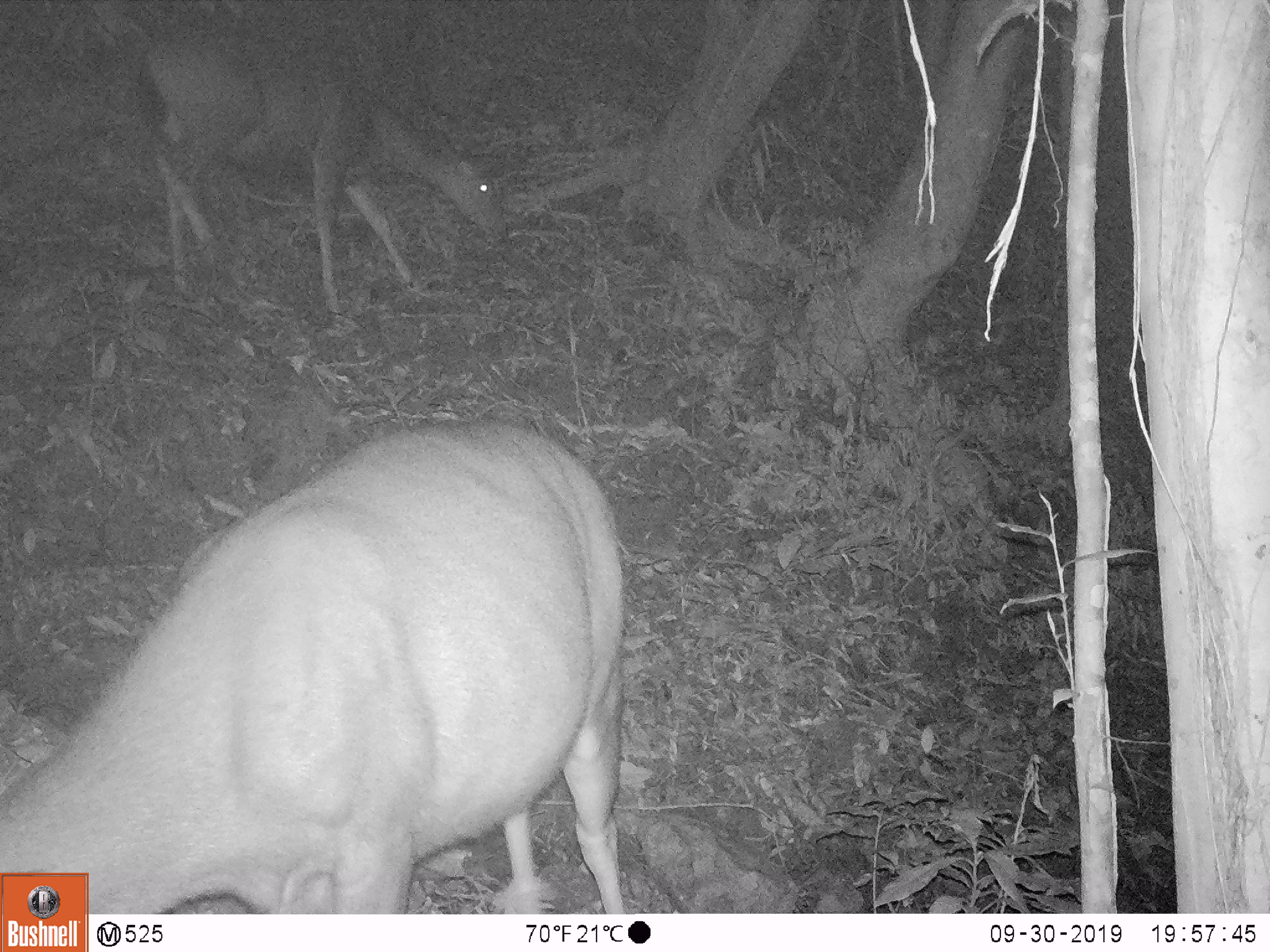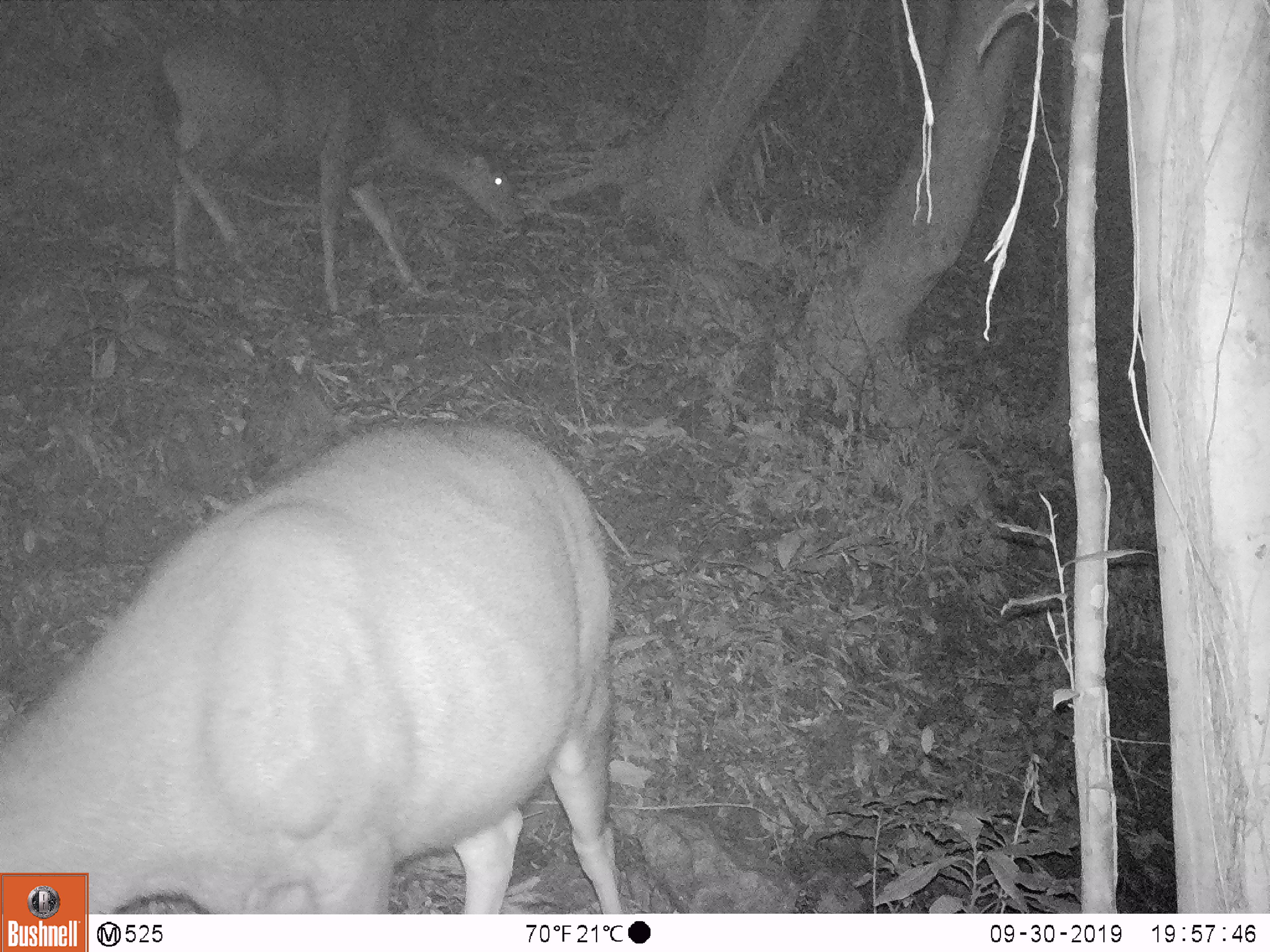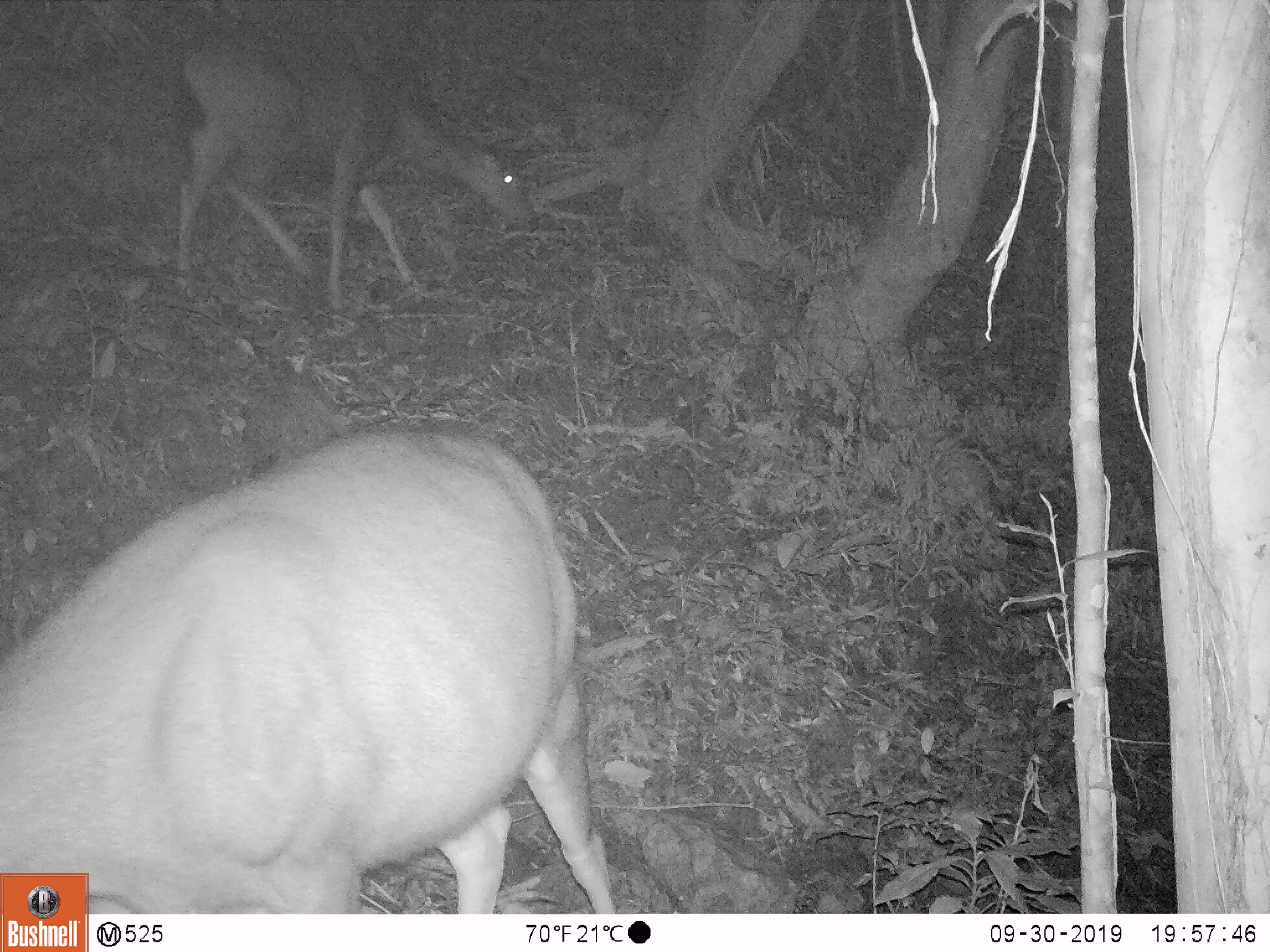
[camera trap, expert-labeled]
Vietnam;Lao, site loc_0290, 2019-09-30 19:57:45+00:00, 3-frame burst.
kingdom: Animalia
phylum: Chordata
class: Mammalia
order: Artiodactyla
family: Cervidae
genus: Rusa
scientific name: Rusa unicolor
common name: sambar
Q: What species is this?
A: Sambar (Rusa unicolor).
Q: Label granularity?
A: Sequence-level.